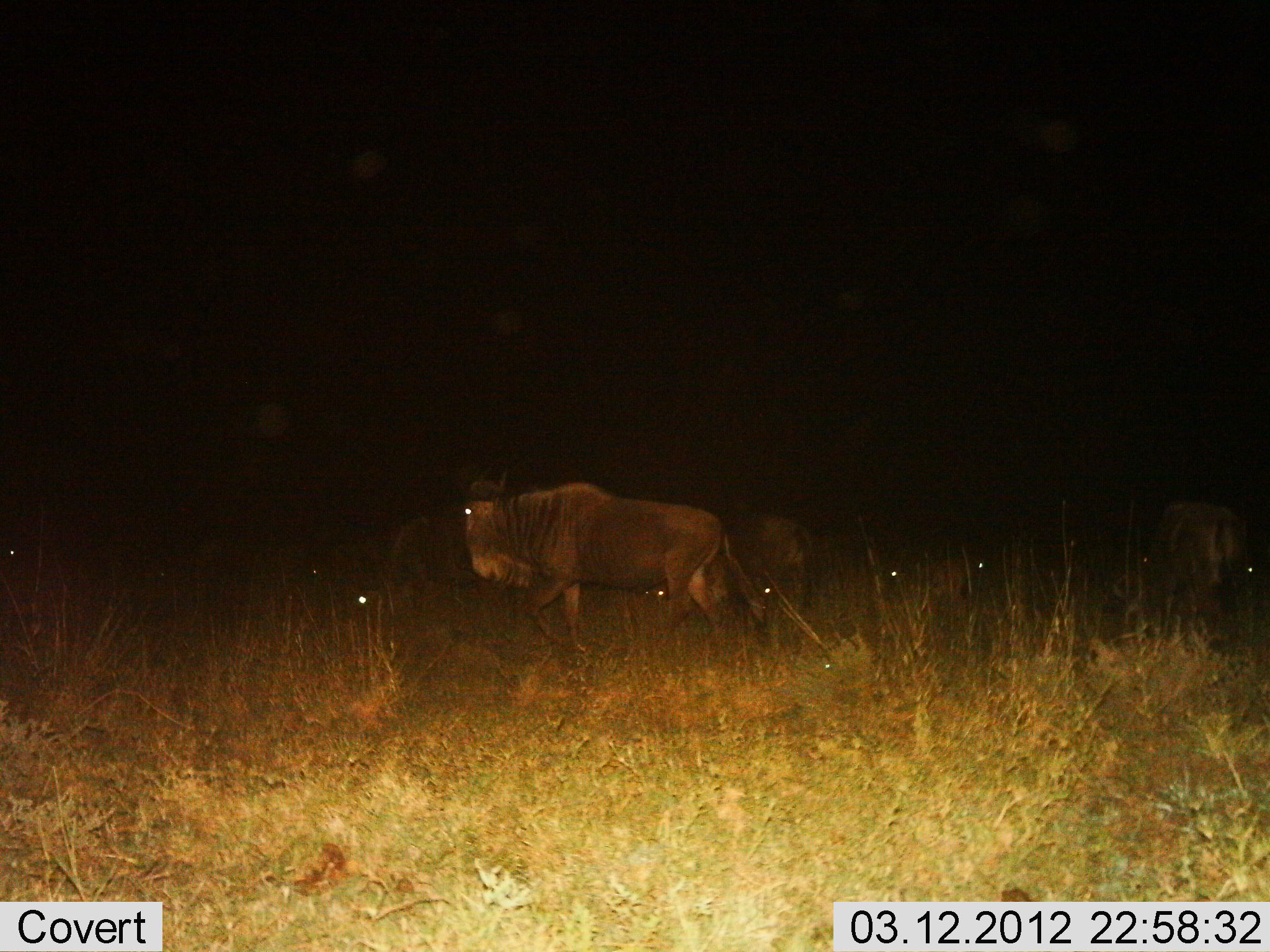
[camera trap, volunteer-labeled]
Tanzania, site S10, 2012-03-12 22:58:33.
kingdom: Animalia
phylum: Chordata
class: Mammalia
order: Artiodactyla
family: Bovidae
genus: Connochaetes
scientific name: Connochaetes taurinus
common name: blue wildebeest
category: wildebeest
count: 6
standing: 48%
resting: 13%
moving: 48%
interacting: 0%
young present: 0%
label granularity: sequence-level